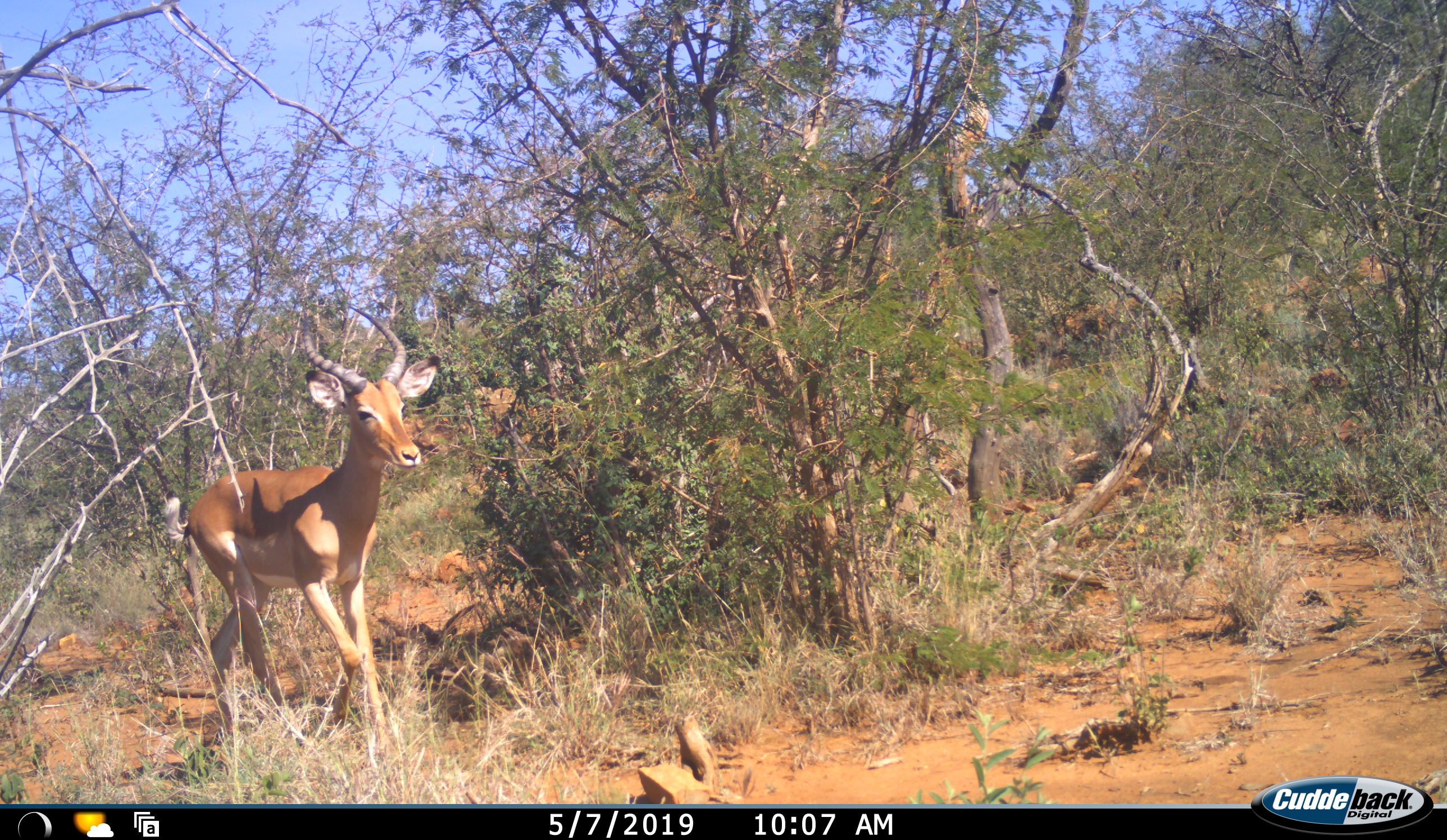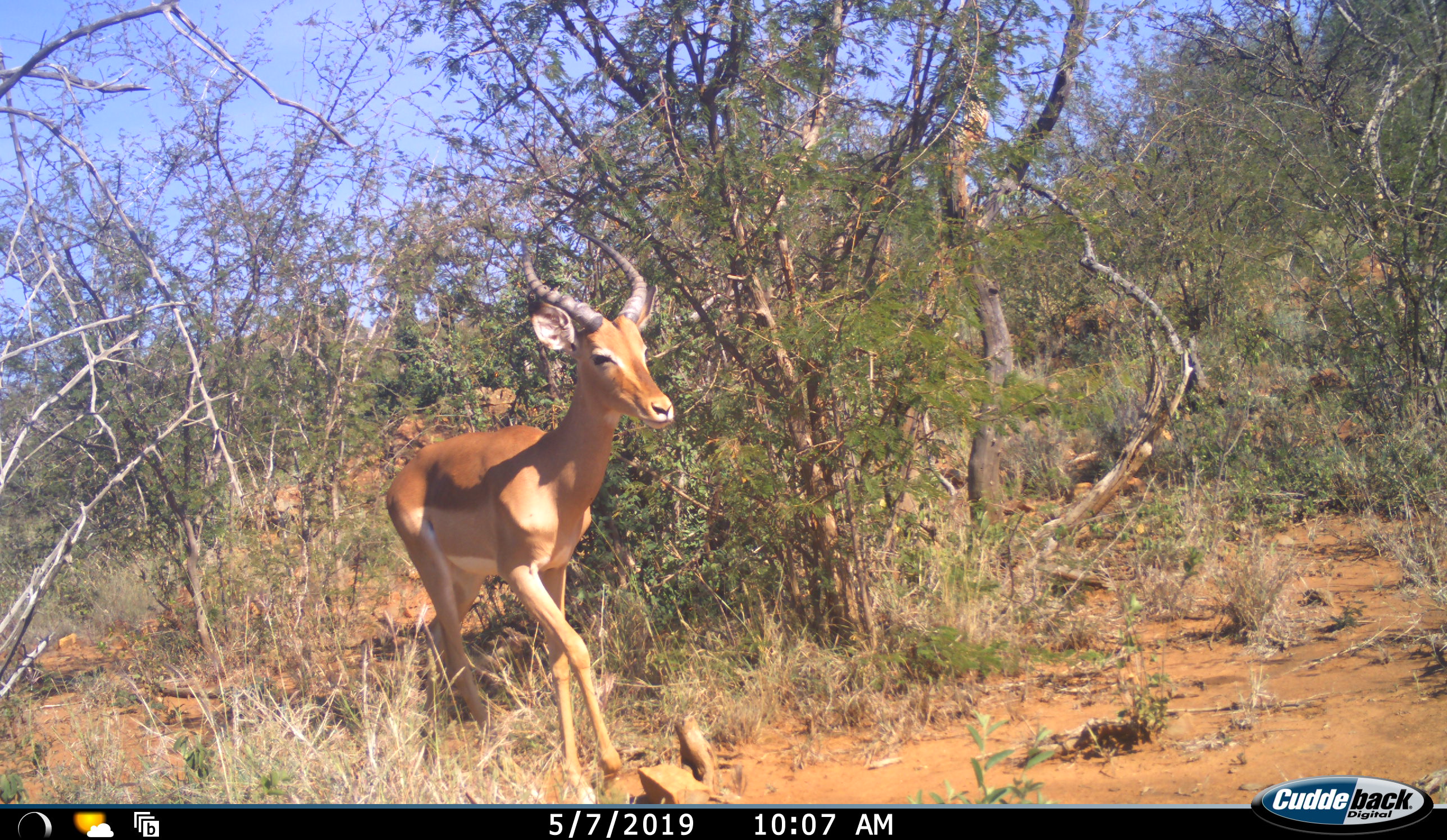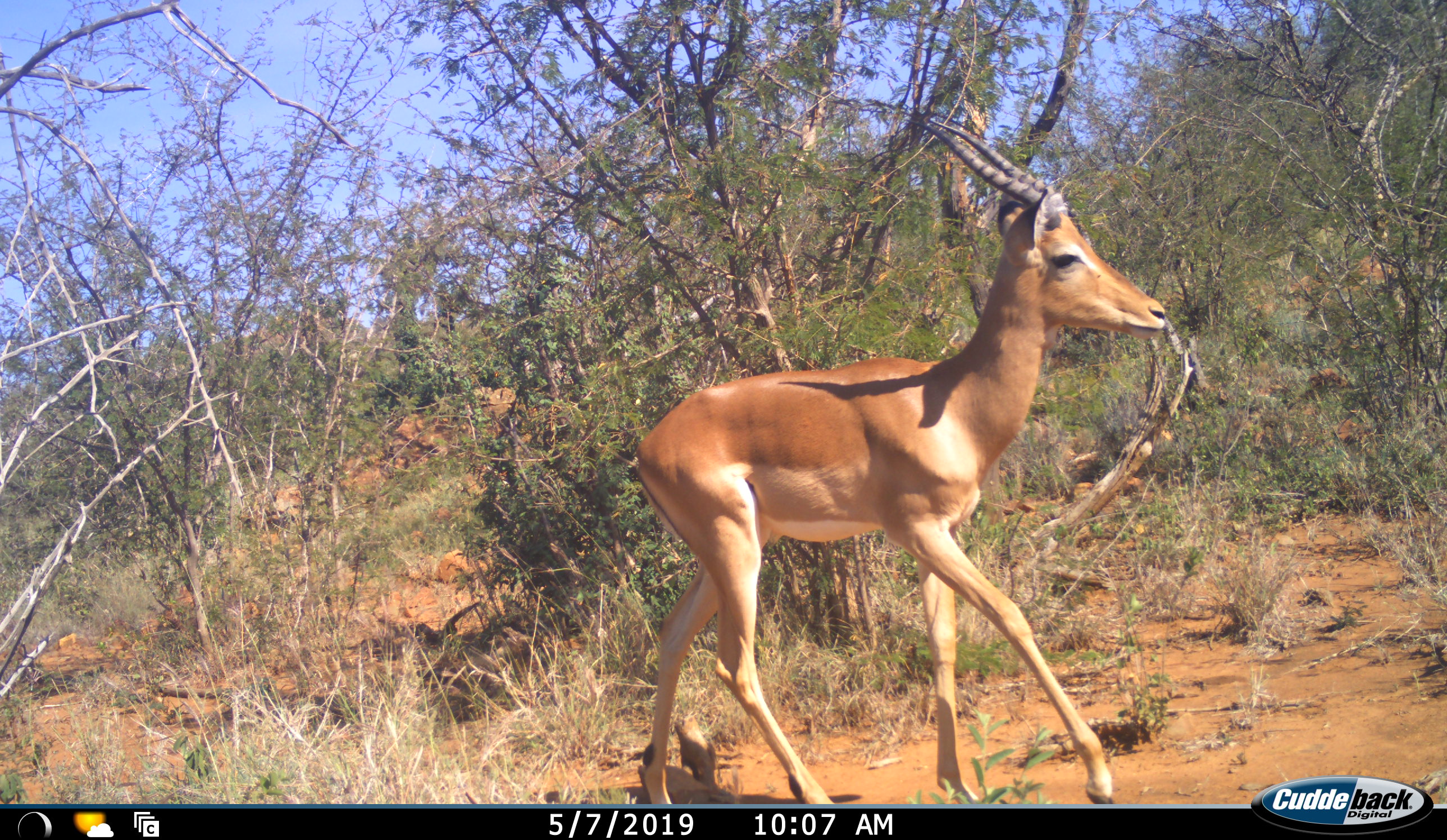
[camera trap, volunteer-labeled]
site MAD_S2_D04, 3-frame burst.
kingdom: Animalia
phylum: Chordata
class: Mammalia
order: Artiodactyla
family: Bovidae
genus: Aepyceros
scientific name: Aepyceros melampus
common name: impala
Impala (Aepyceros melampus), count 1. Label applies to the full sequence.